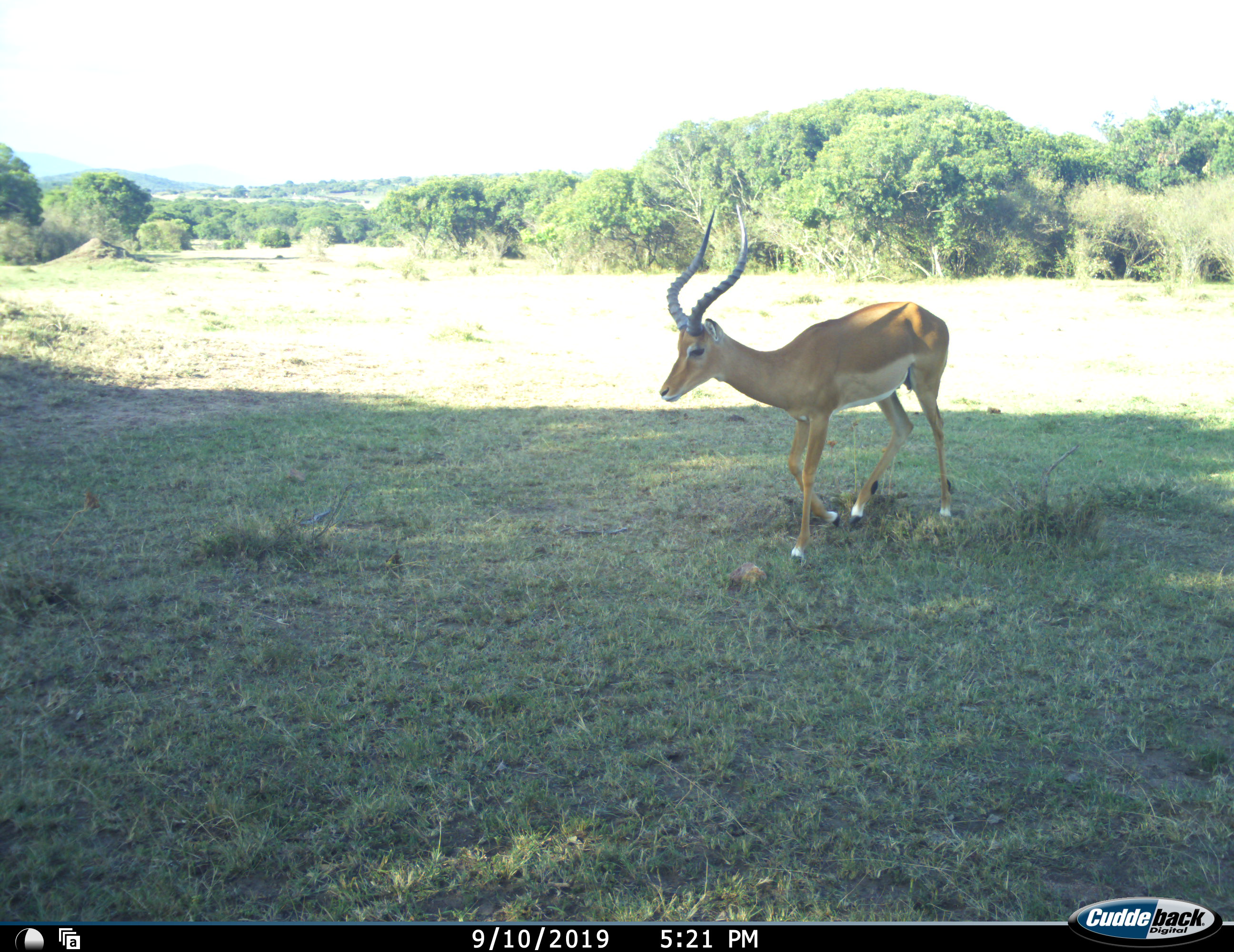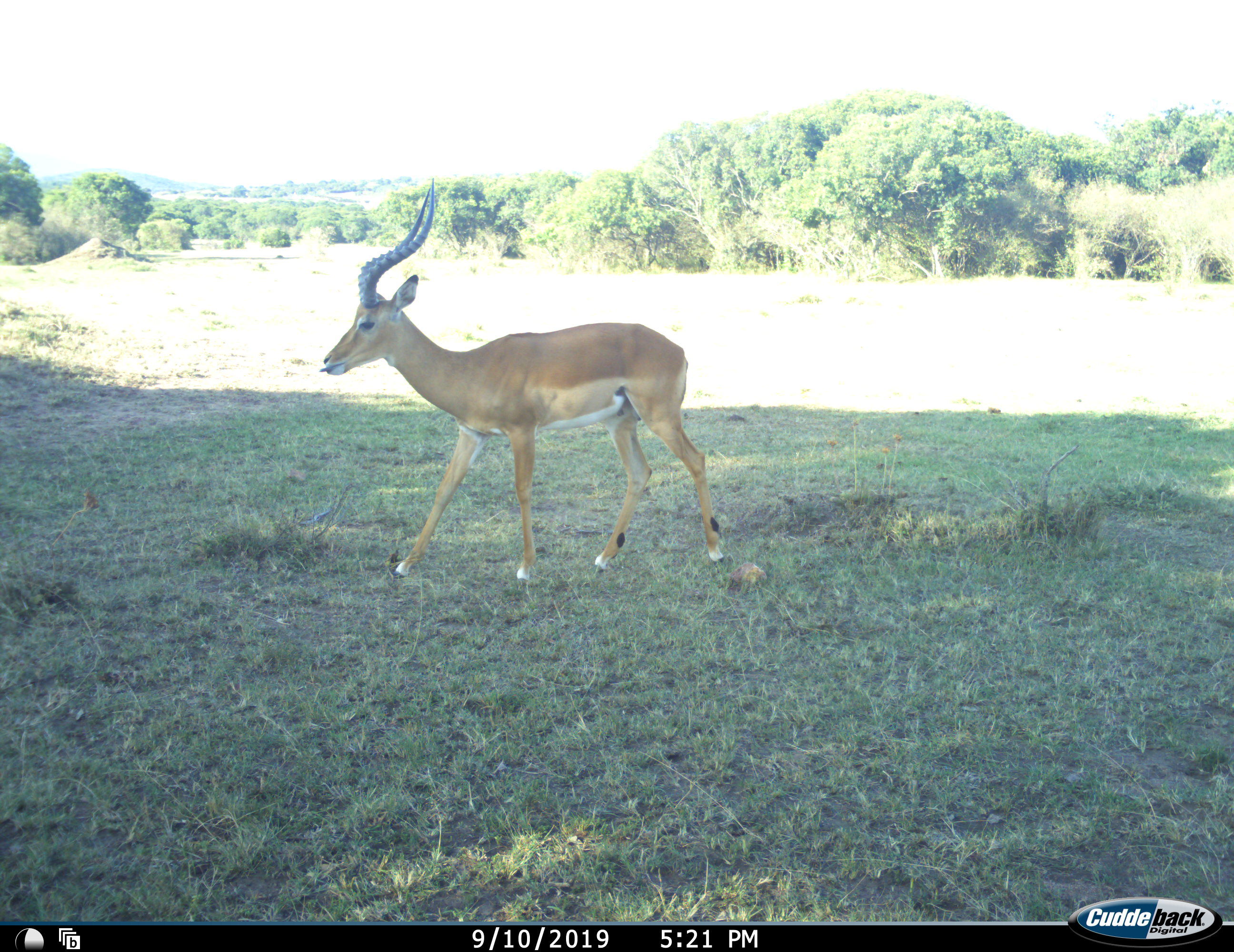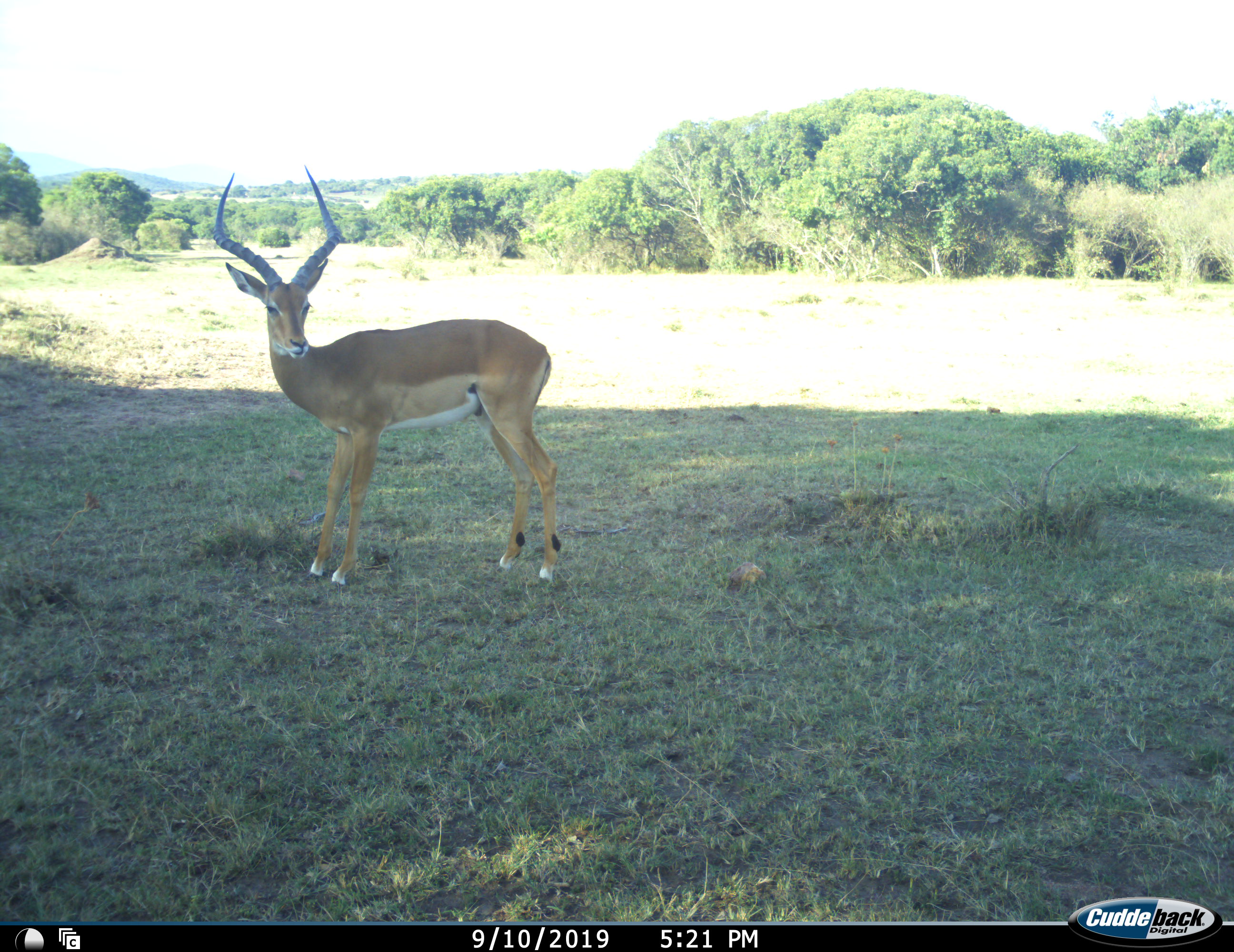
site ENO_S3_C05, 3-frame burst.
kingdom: Animalia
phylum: Chordata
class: Mammalia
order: Artiodactyla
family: Bovidae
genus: Aepyceros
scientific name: Aepyceros melampus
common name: impala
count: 1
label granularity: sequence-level